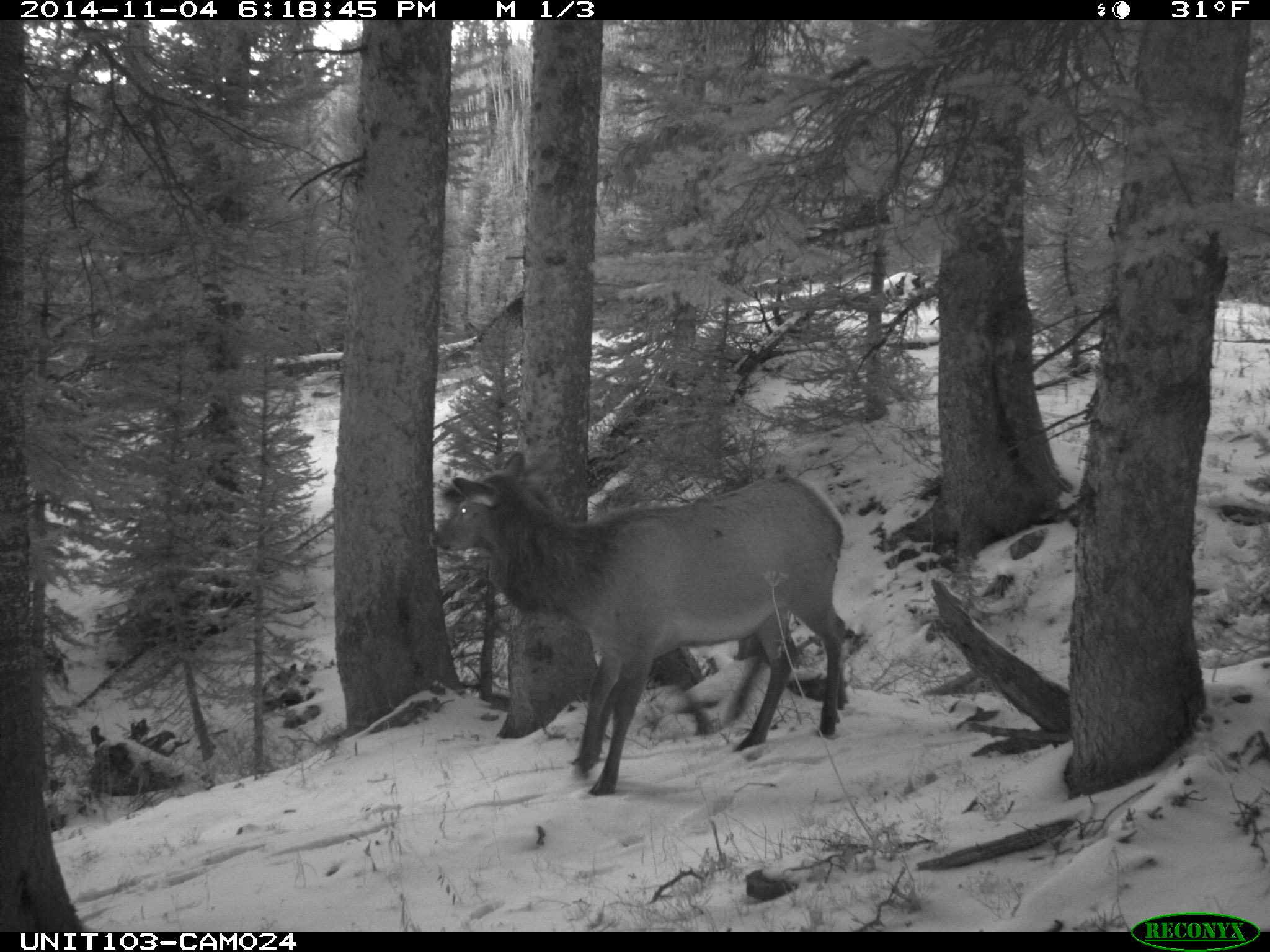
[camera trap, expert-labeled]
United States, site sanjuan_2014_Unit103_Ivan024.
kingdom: Animalia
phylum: Chordata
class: Mammalia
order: Artiodactyla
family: Cervidae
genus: Cervus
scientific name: Cervus elaphus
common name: red deer